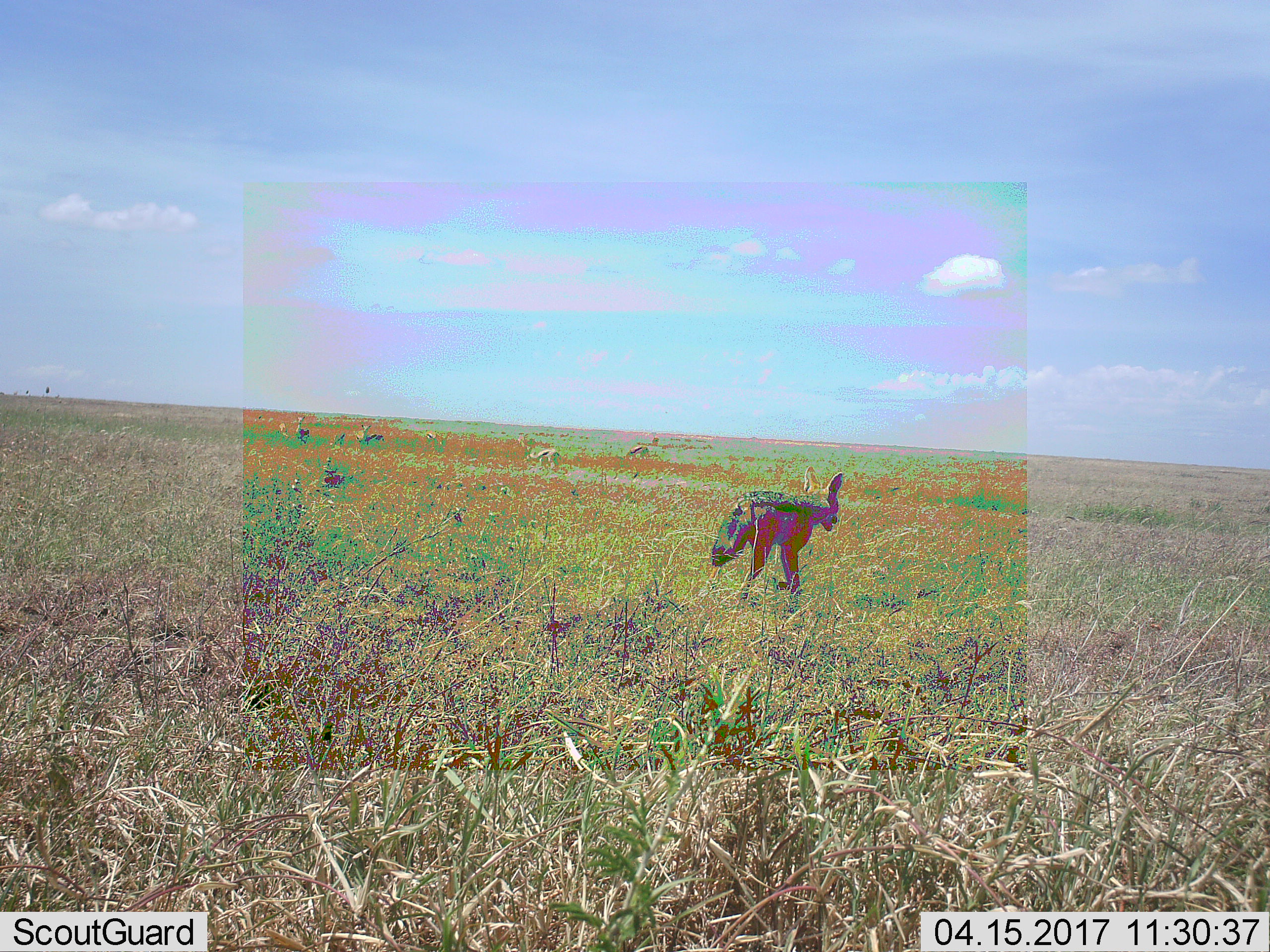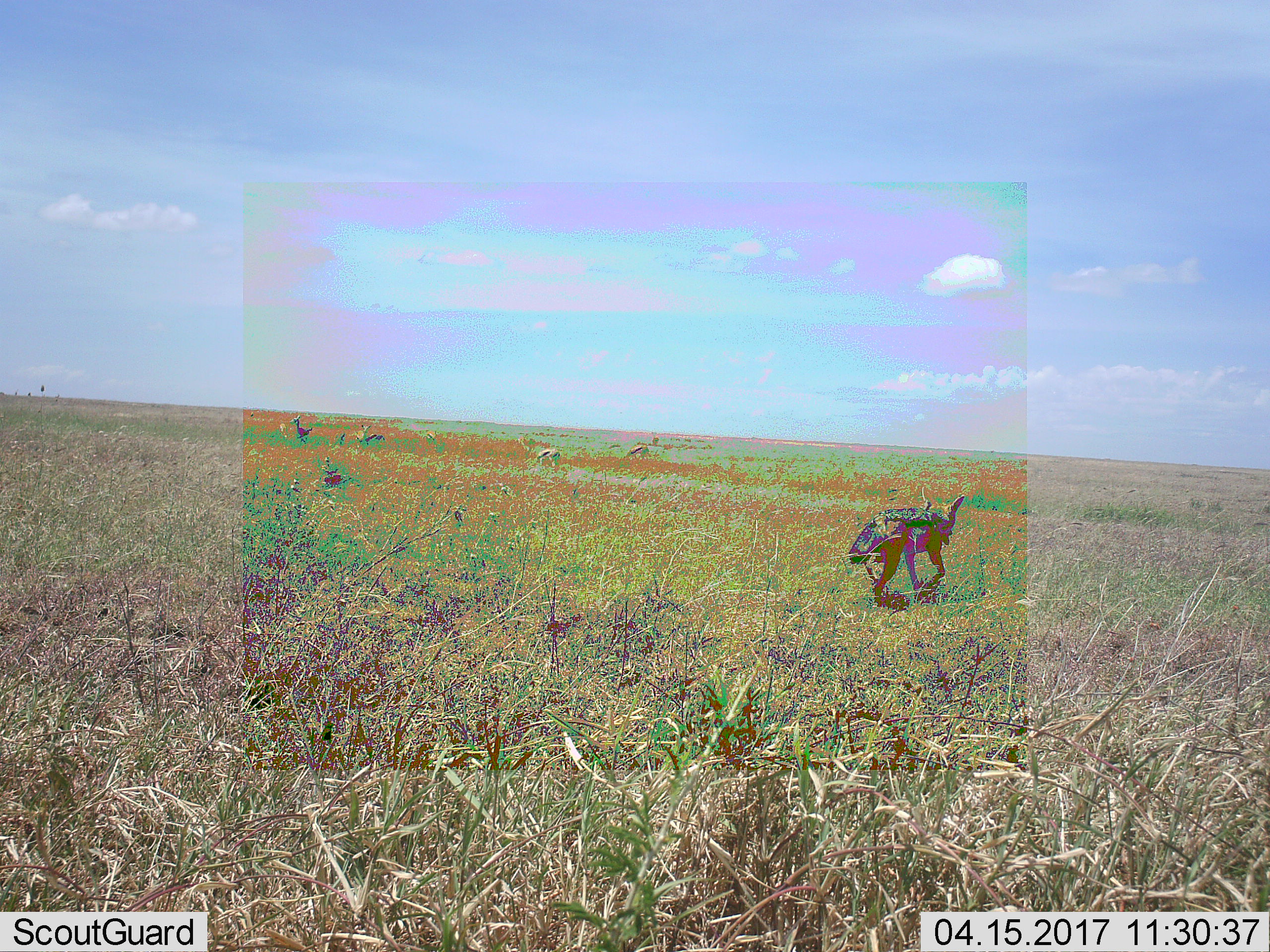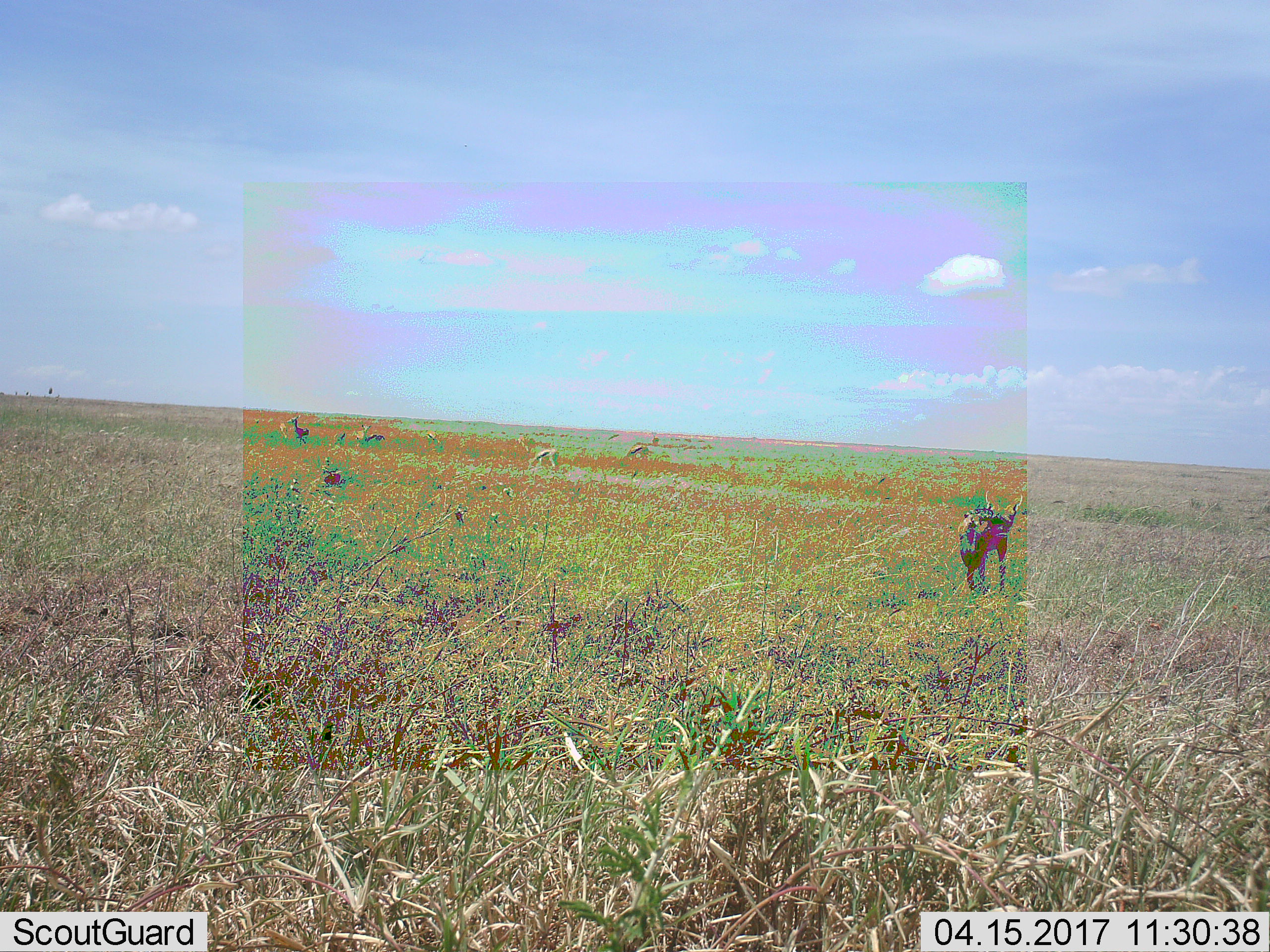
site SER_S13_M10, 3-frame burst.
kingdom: Animalia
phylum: Chordata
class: Mammalia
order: Carnivora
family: Canidae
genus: Lupulella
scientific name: Lupulella mesomelas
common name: black-backed jackal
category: jackalblackbacked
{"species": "jackalblackbacked (black-backed jackal) (Lupulella mesomelas)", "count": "1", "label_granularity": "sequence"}